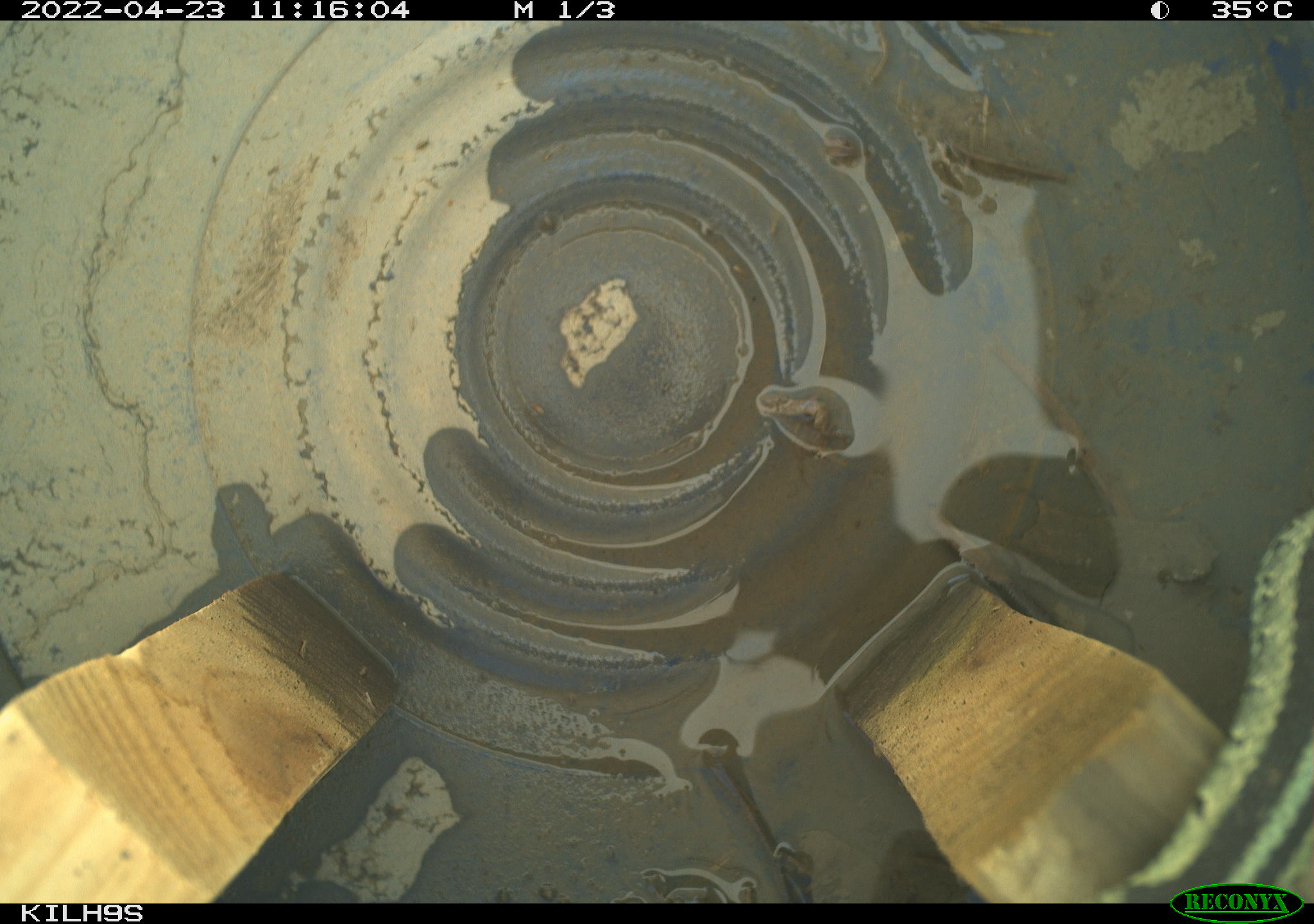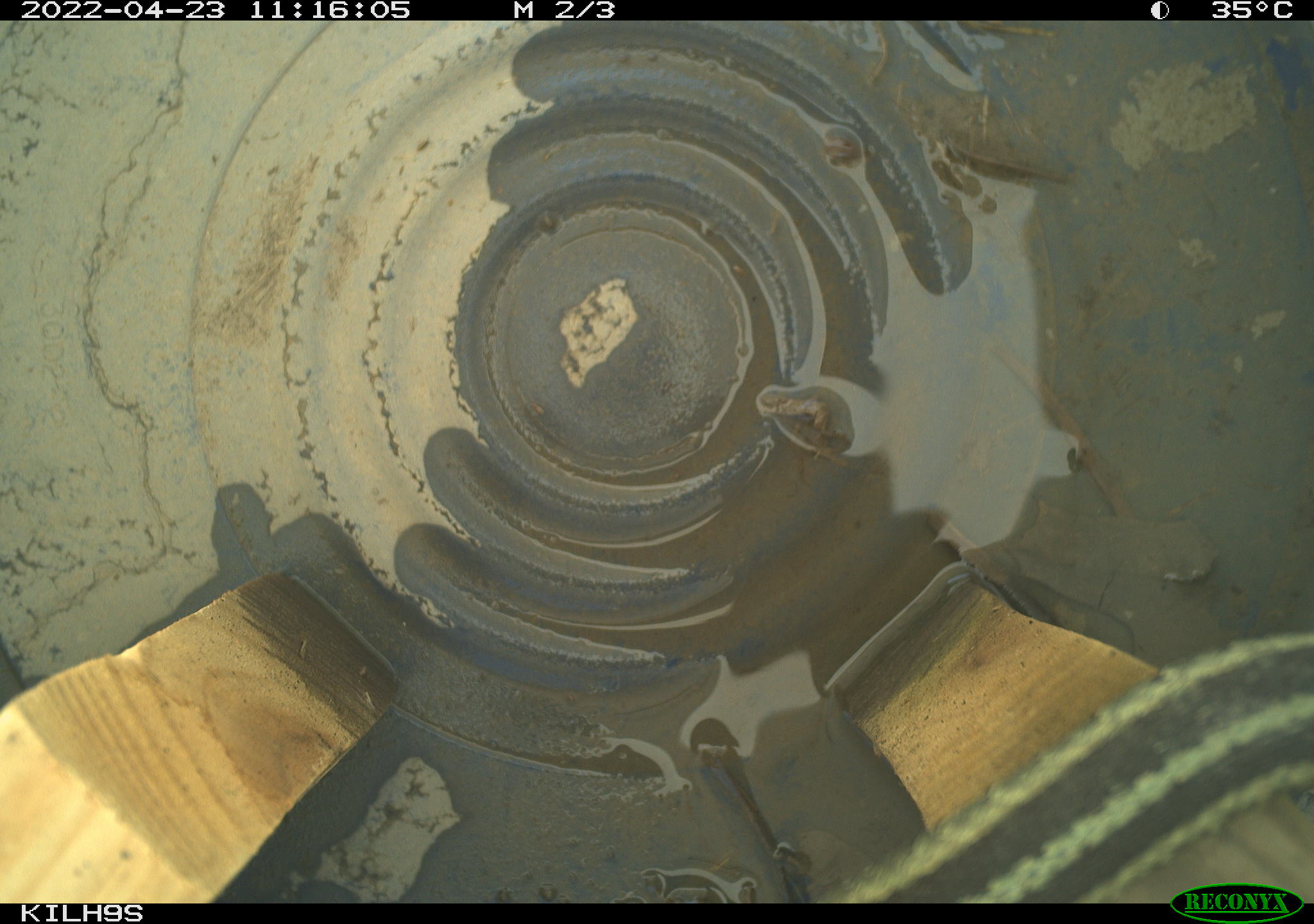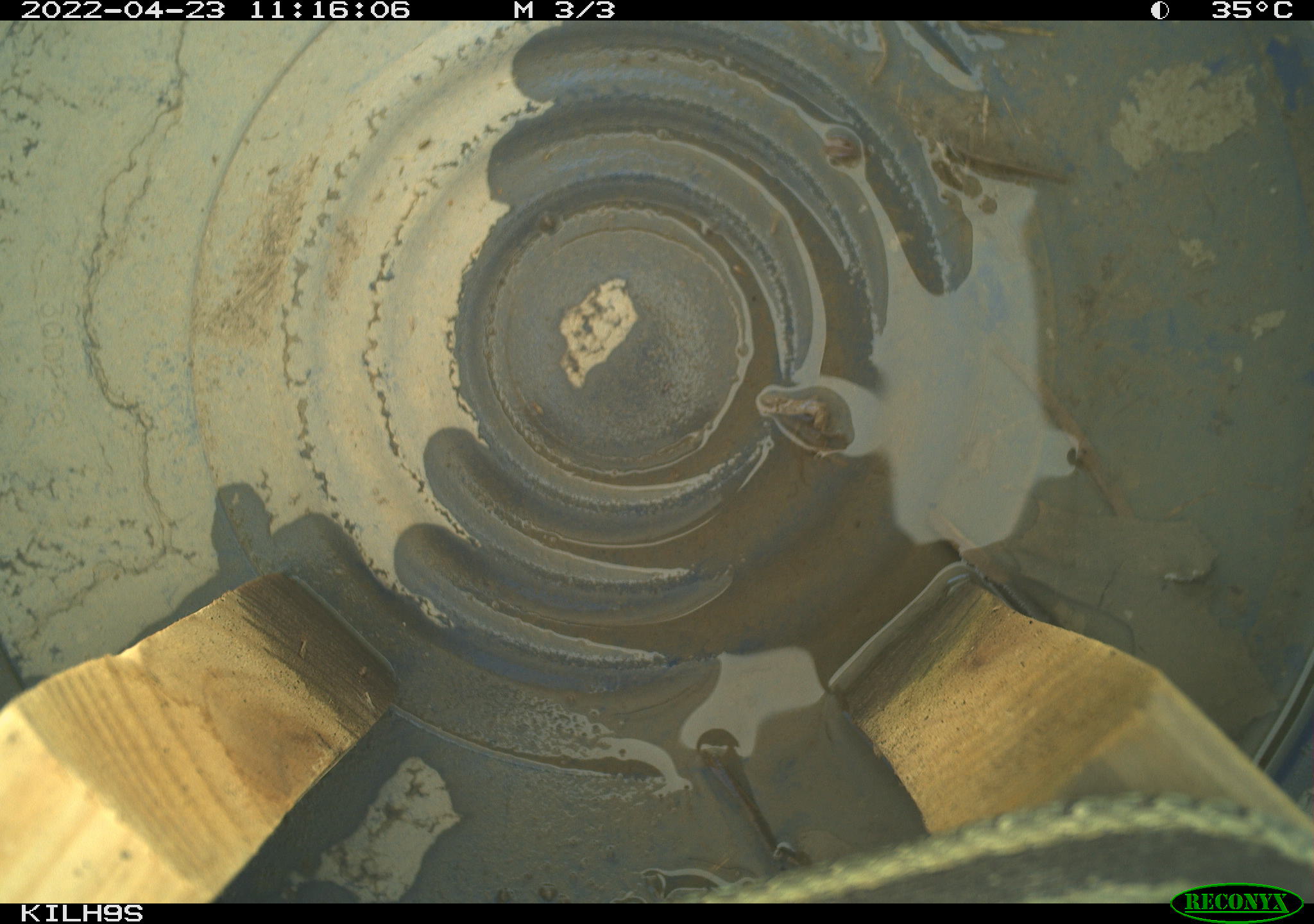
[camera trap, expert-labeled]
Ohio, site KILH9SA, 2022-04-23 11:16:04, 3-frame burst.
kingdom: Animalia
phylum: Chordata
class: Reptilia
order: Squamata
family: Colubridae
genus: Thamnophis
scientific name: Thamnophis sirtalis sirtalis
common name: eastern gartersnake